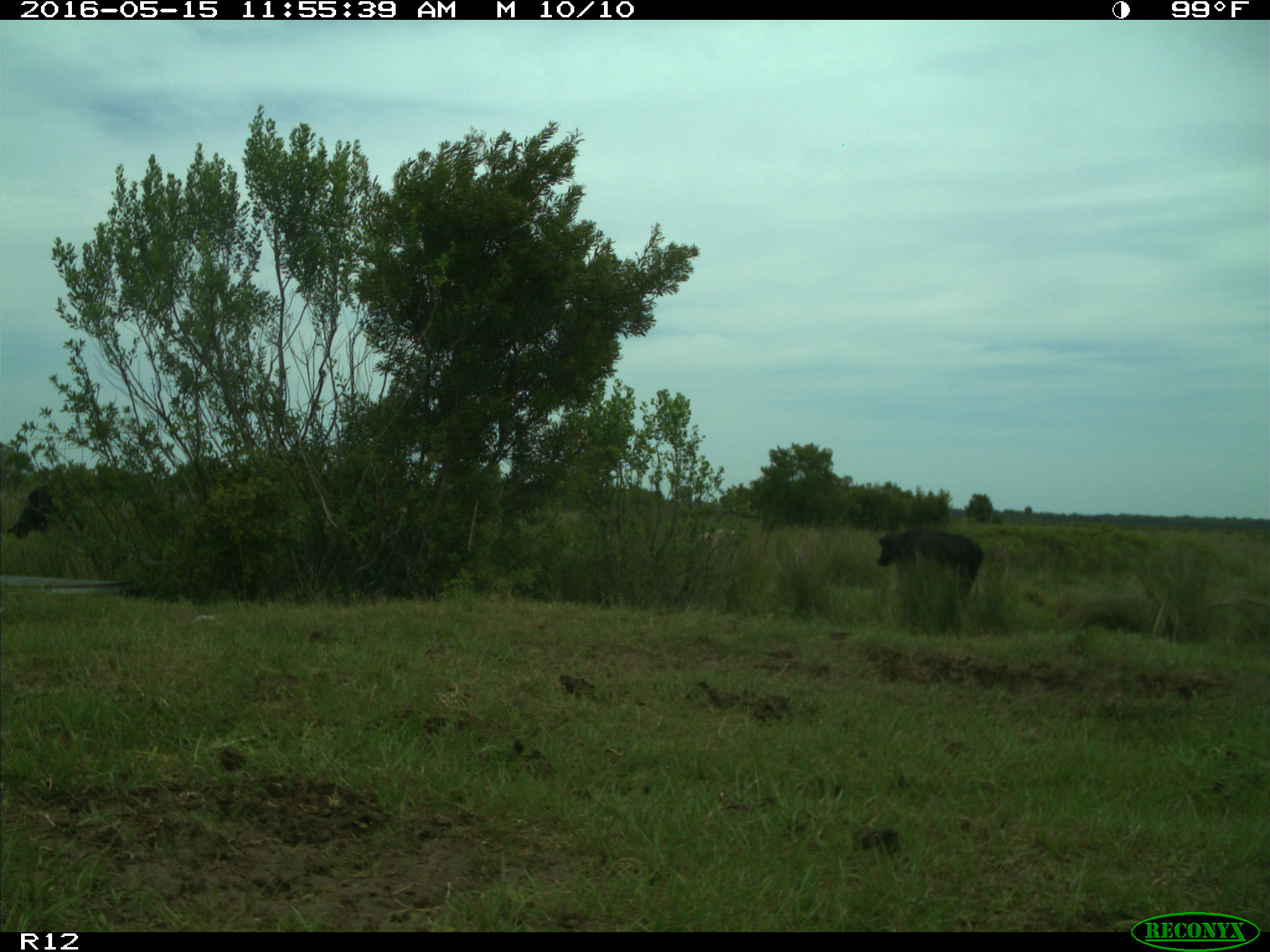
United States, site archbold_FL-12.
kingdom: Animalia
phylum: Chordata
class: Mammalia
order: Artiodactyla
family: Bovidae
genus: Bos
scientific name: Bos taurus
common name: domestic cow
Bos taurus (domestic cow).